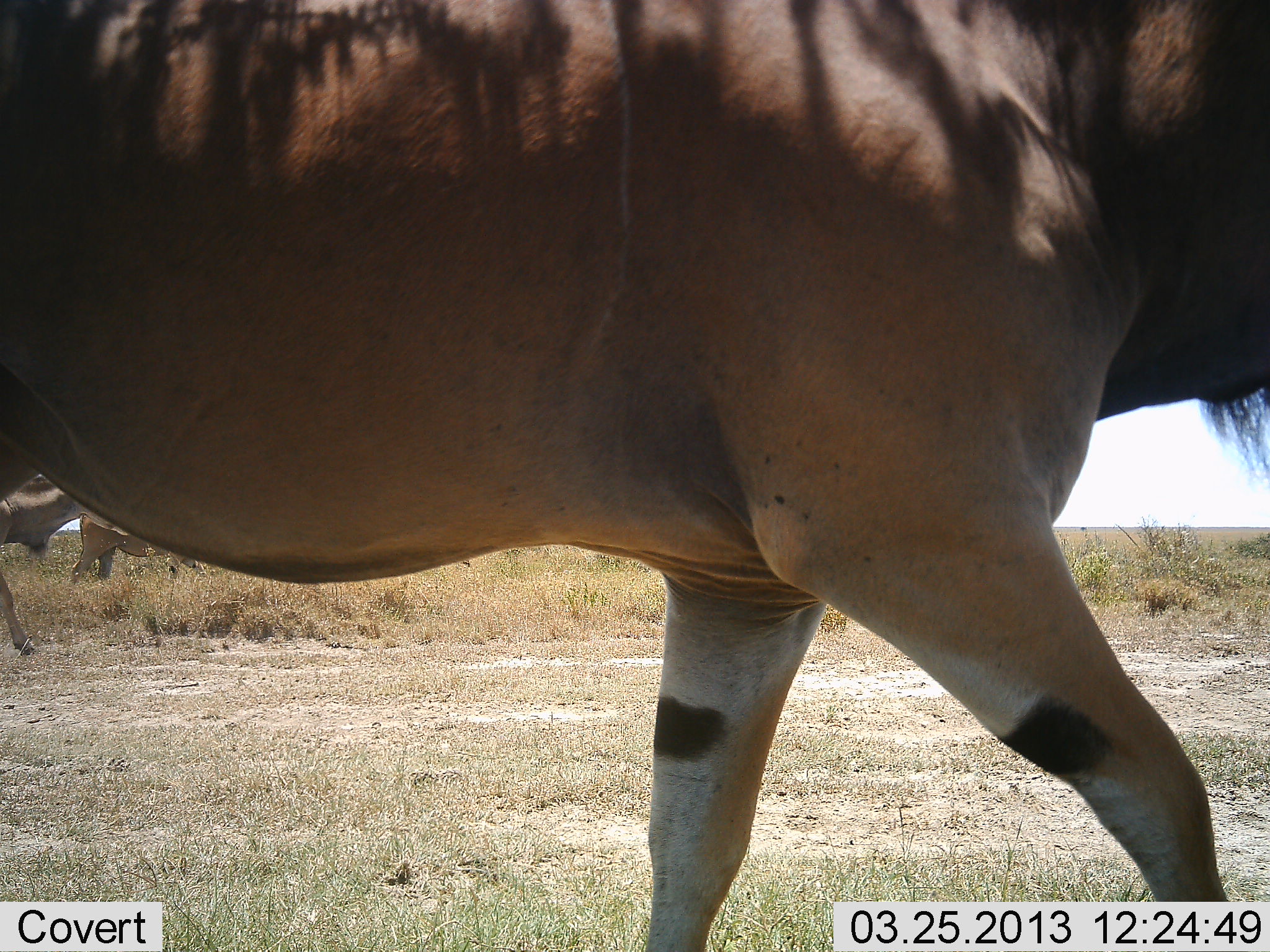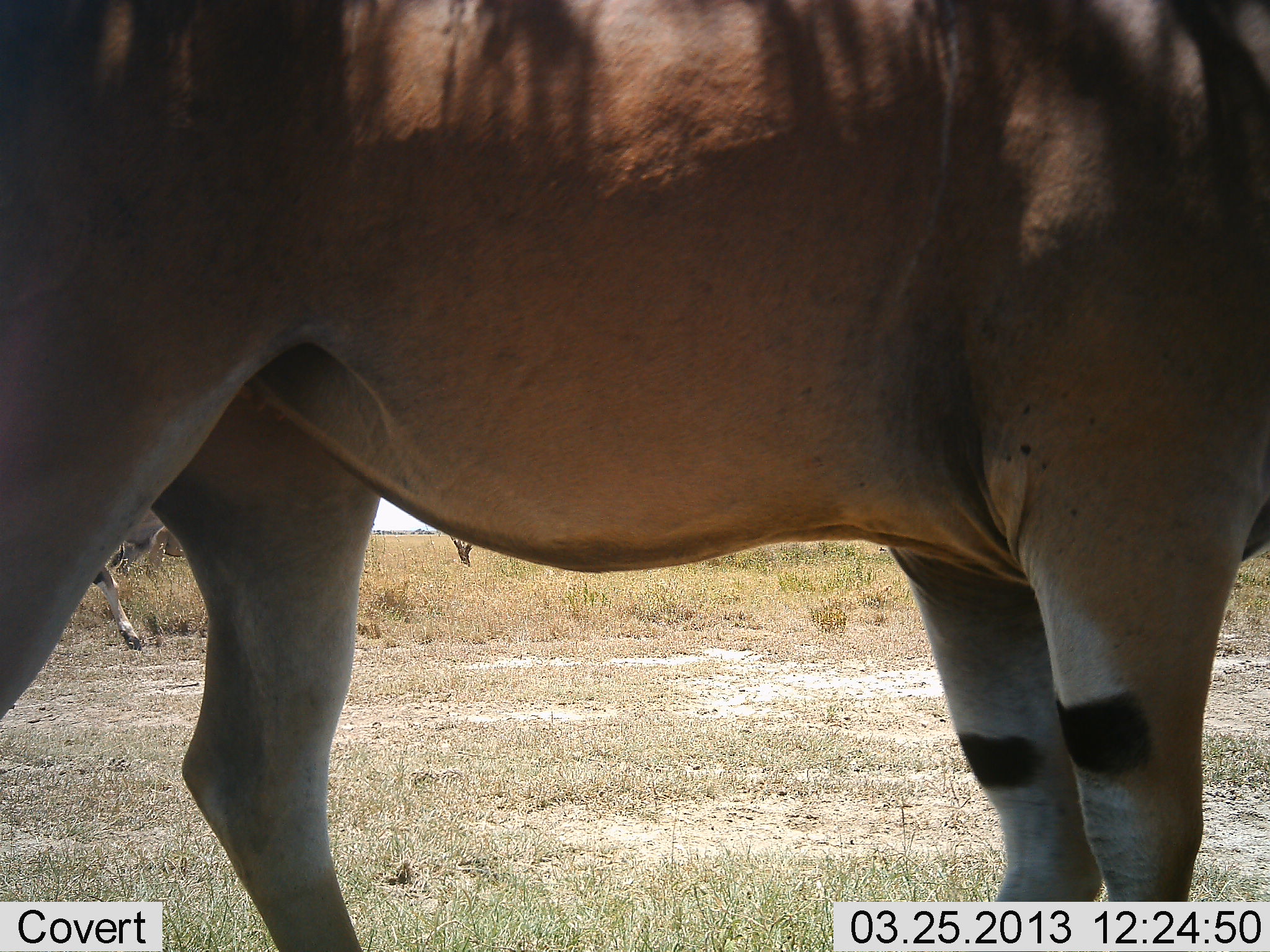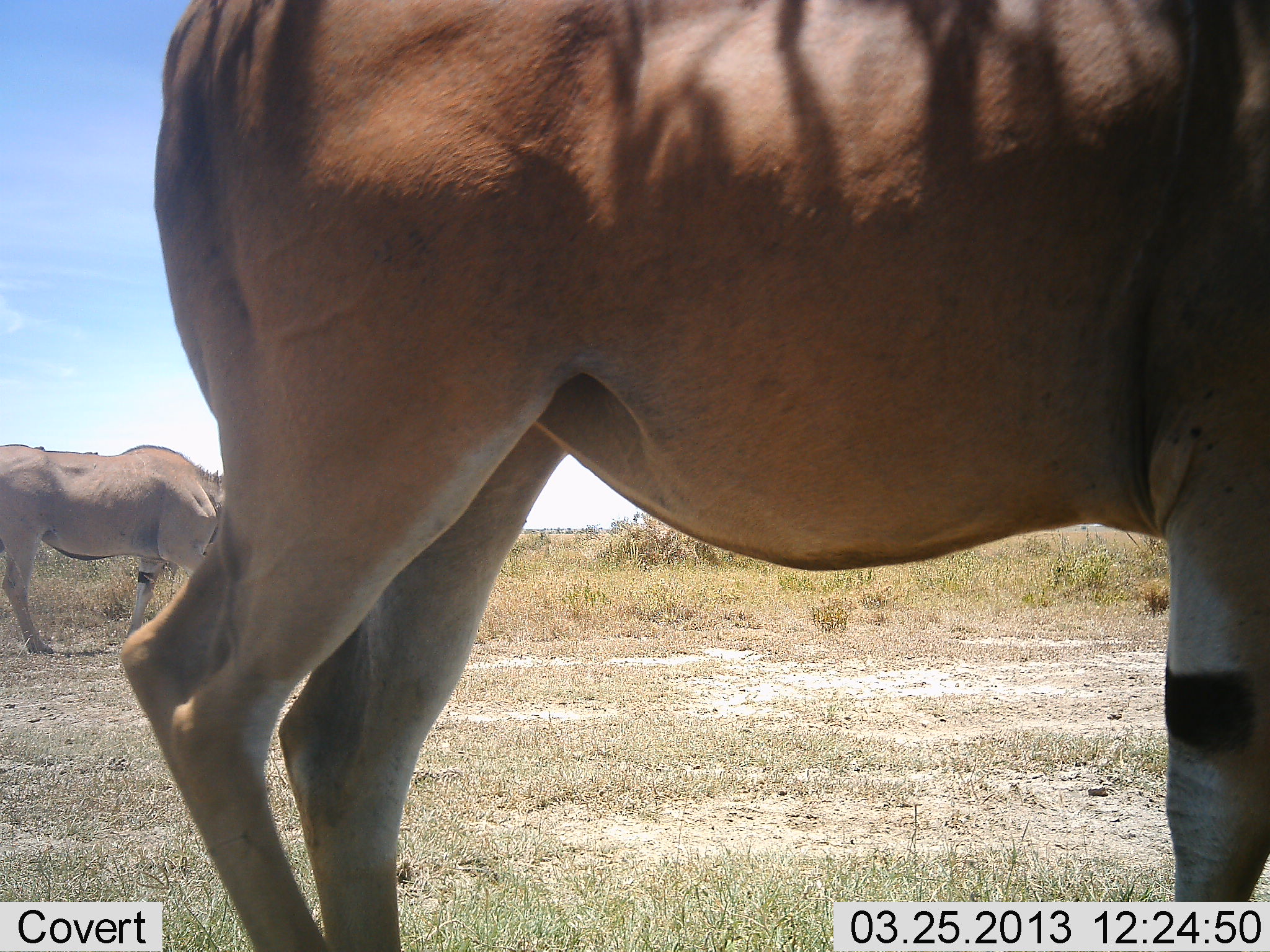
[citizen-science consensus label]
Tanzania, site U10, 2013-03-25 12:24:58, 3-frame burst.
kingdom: Animalia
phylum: Chordata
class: Mammalia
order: Artiodactyla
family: Bovidae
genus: Tragelaphus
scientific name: Tragelaphus oryx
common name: eland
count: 3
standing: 32%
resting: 0%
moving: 91%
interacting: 0%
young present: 0%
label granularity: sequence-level